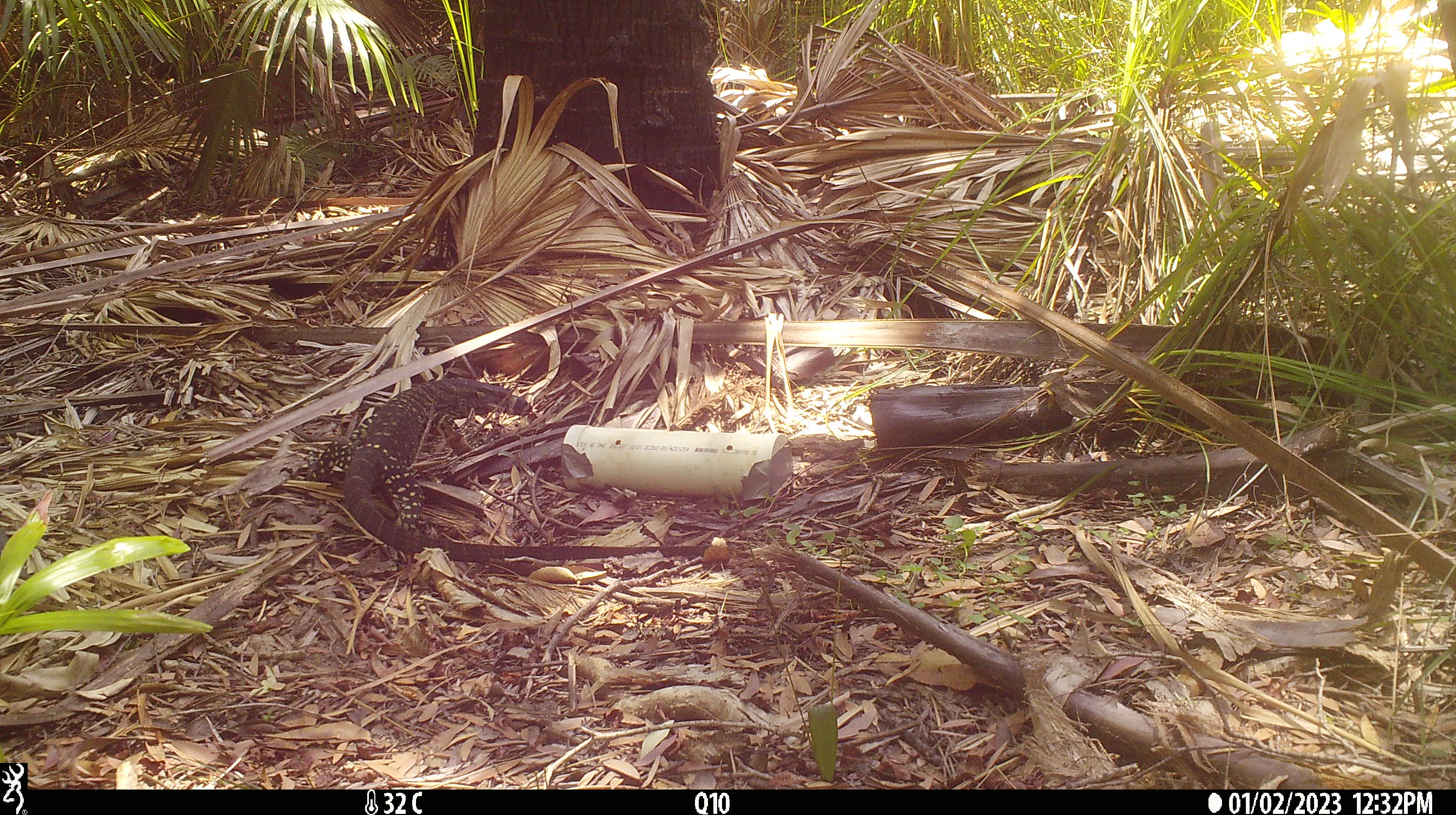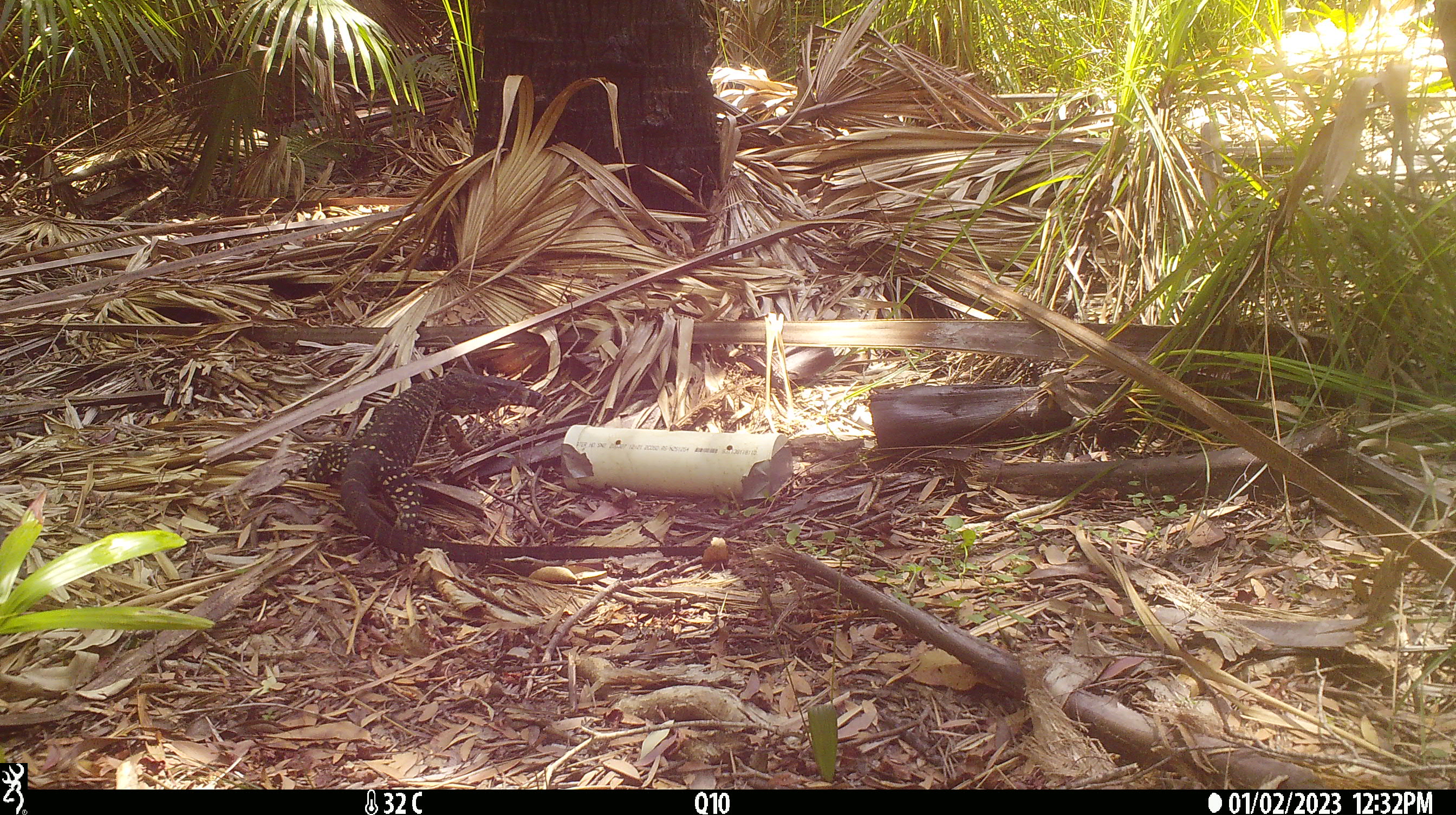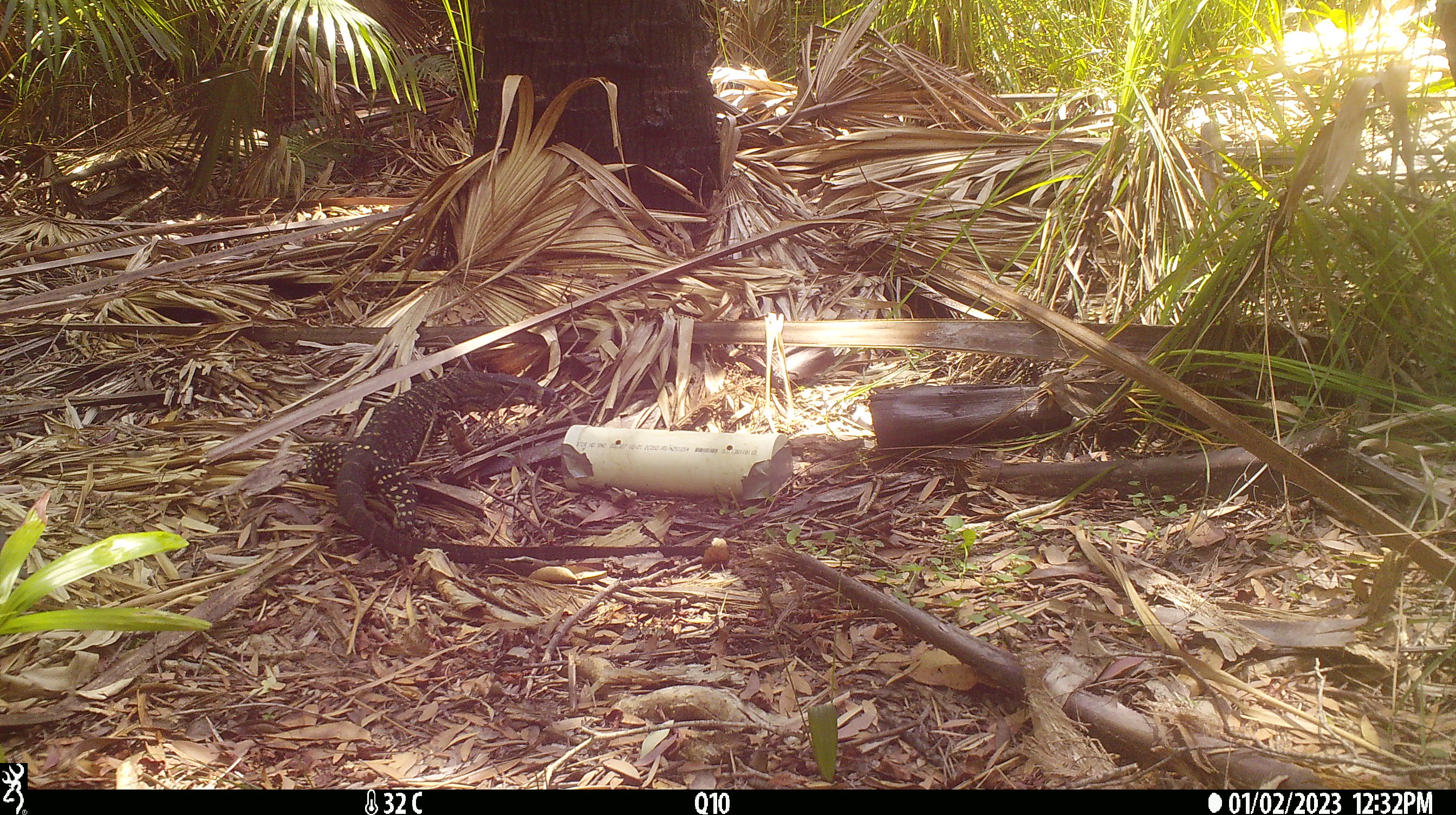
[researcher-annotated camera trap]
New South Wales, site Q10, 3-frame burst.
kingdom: Animalia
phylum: Chordata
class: Reptilia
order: Squamata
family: Varanidae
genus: Varanus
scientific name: Varanus varius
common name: lace monitor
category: goanna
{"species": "goanna (lace monitor) (Varanus varius)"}